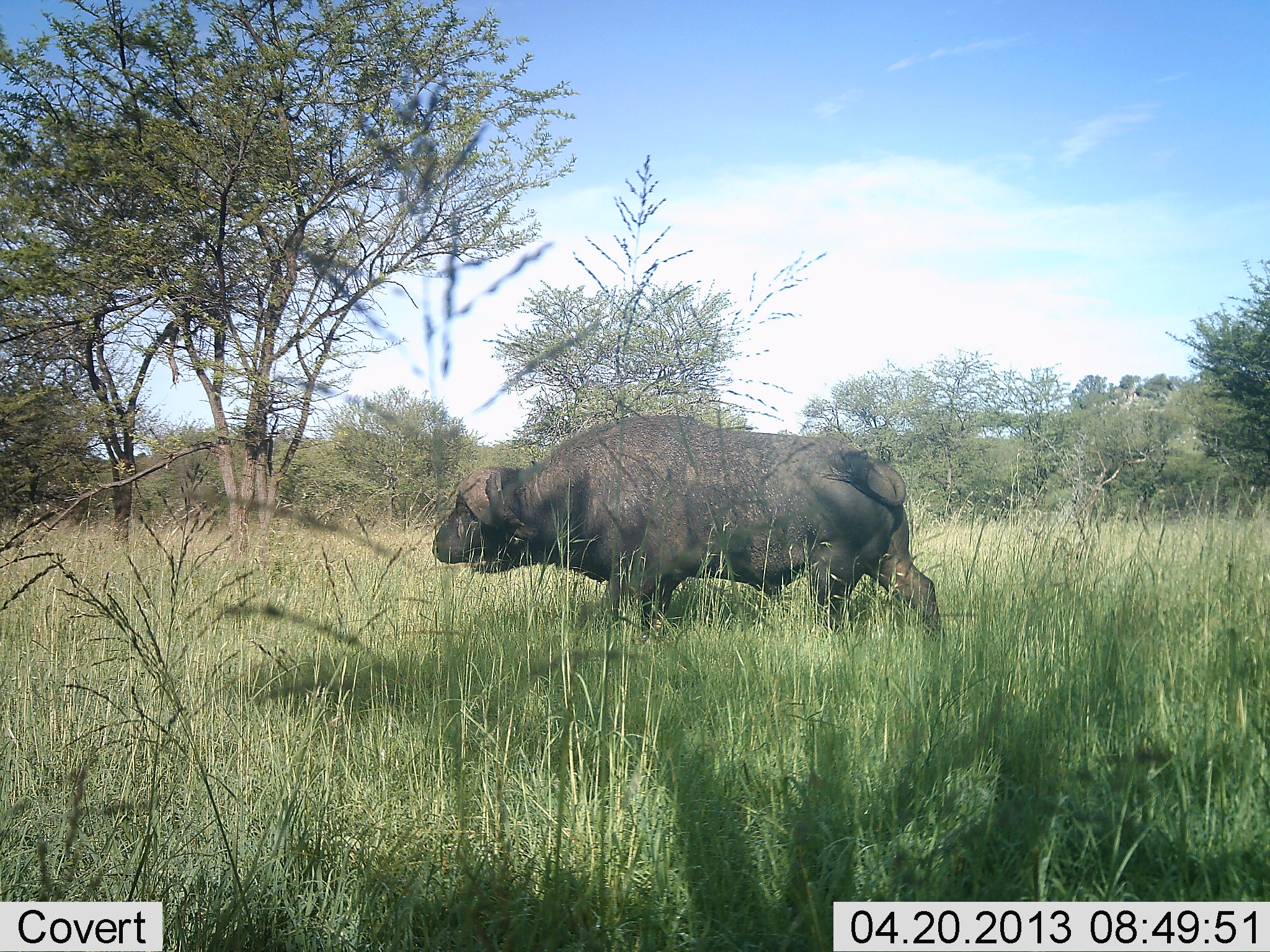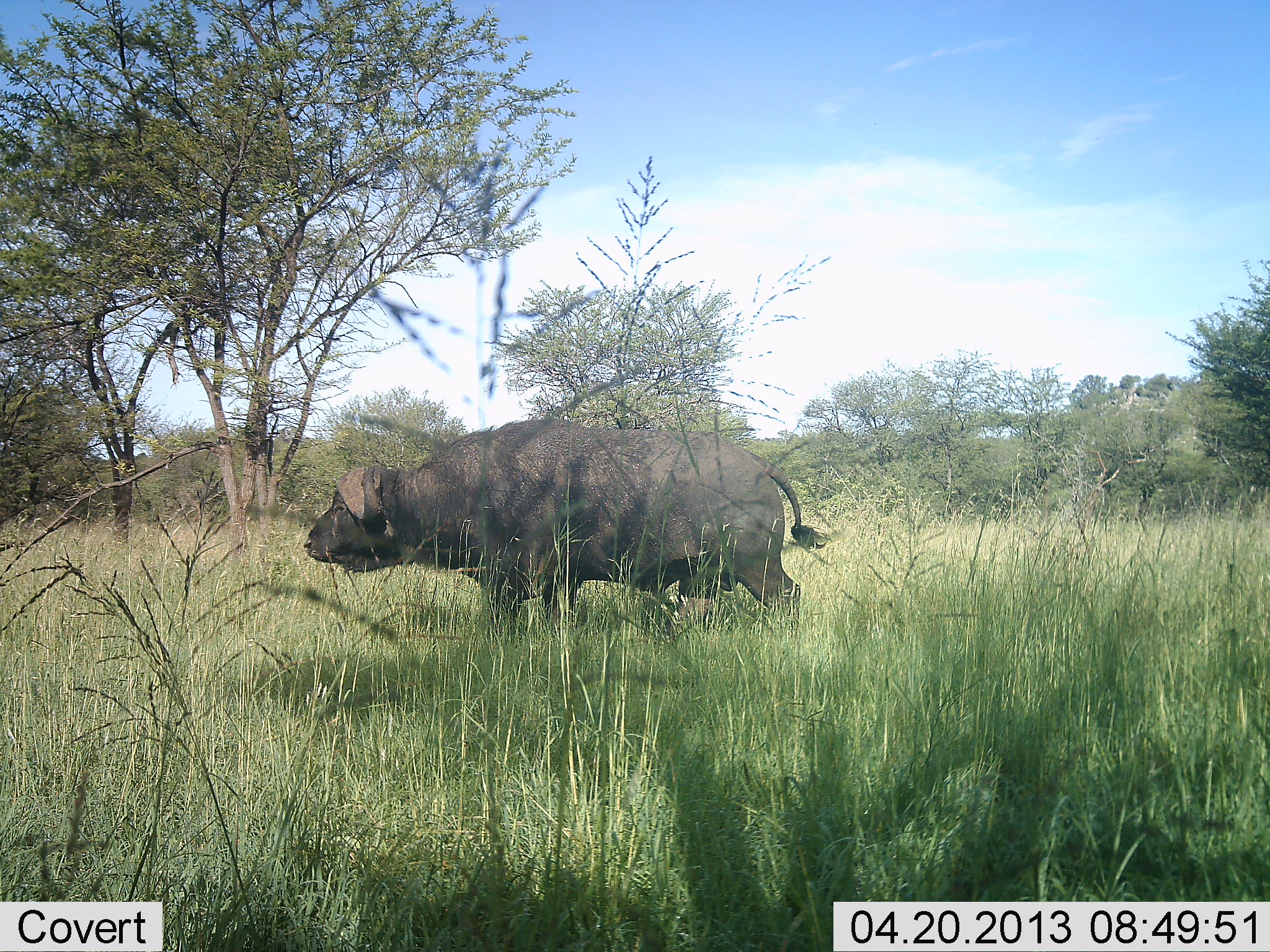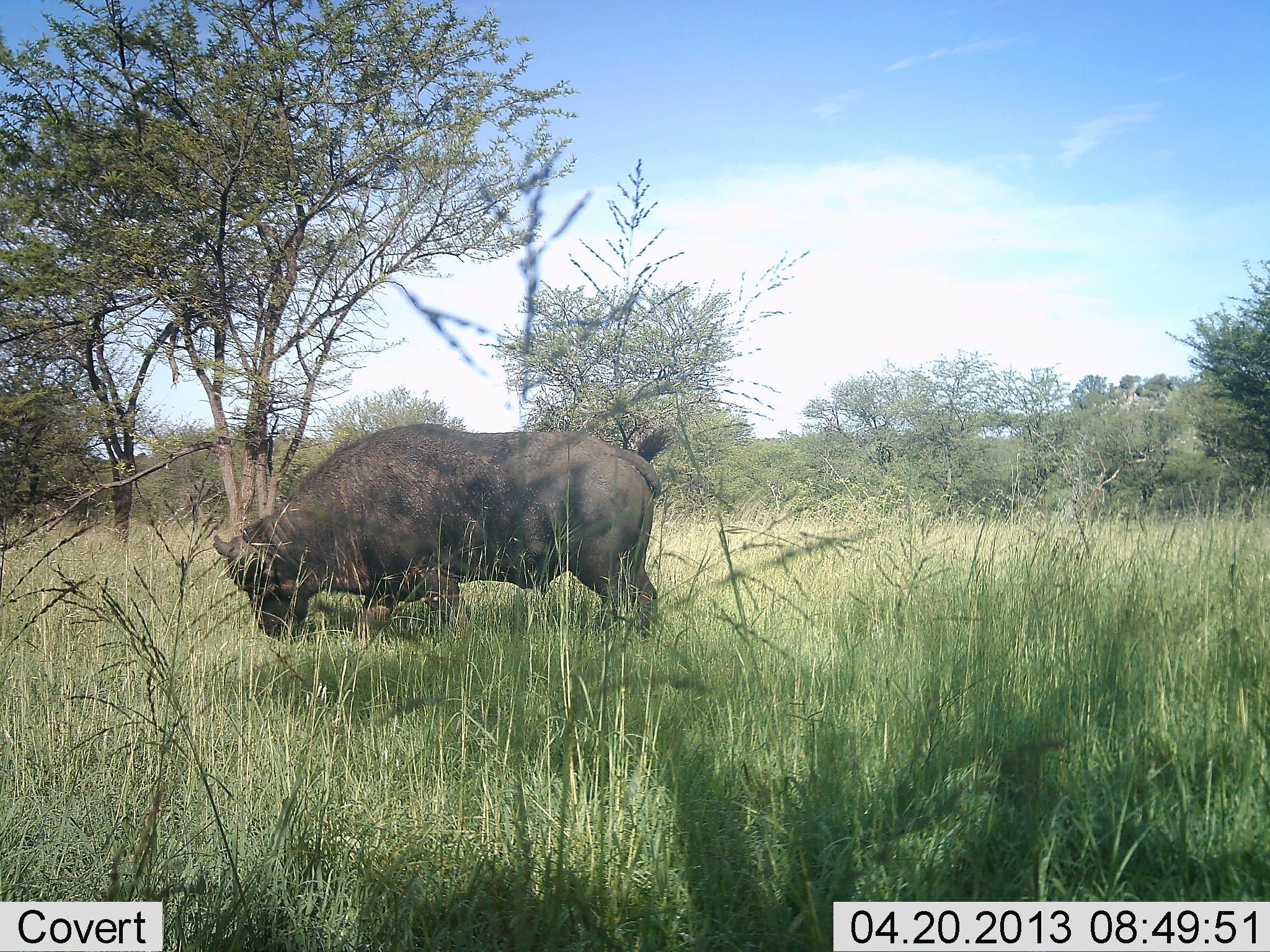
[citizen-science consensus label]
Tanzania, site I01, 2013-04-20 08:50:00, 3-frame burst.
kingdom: Animalia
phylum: Chordata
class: Mammalia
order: Artiodactyla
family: Bovidae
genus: Syncerus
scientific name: Syncerus caffer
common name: cape buffalo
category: buffalo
Buffalo (cape buffalo) (Syncerus caffer), count 1. Behavior (volunteer vote fractions): standing 11%, resting 0%, moving 86%, interacting 0%. Young present (vote fraction): 0%. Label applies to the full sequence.